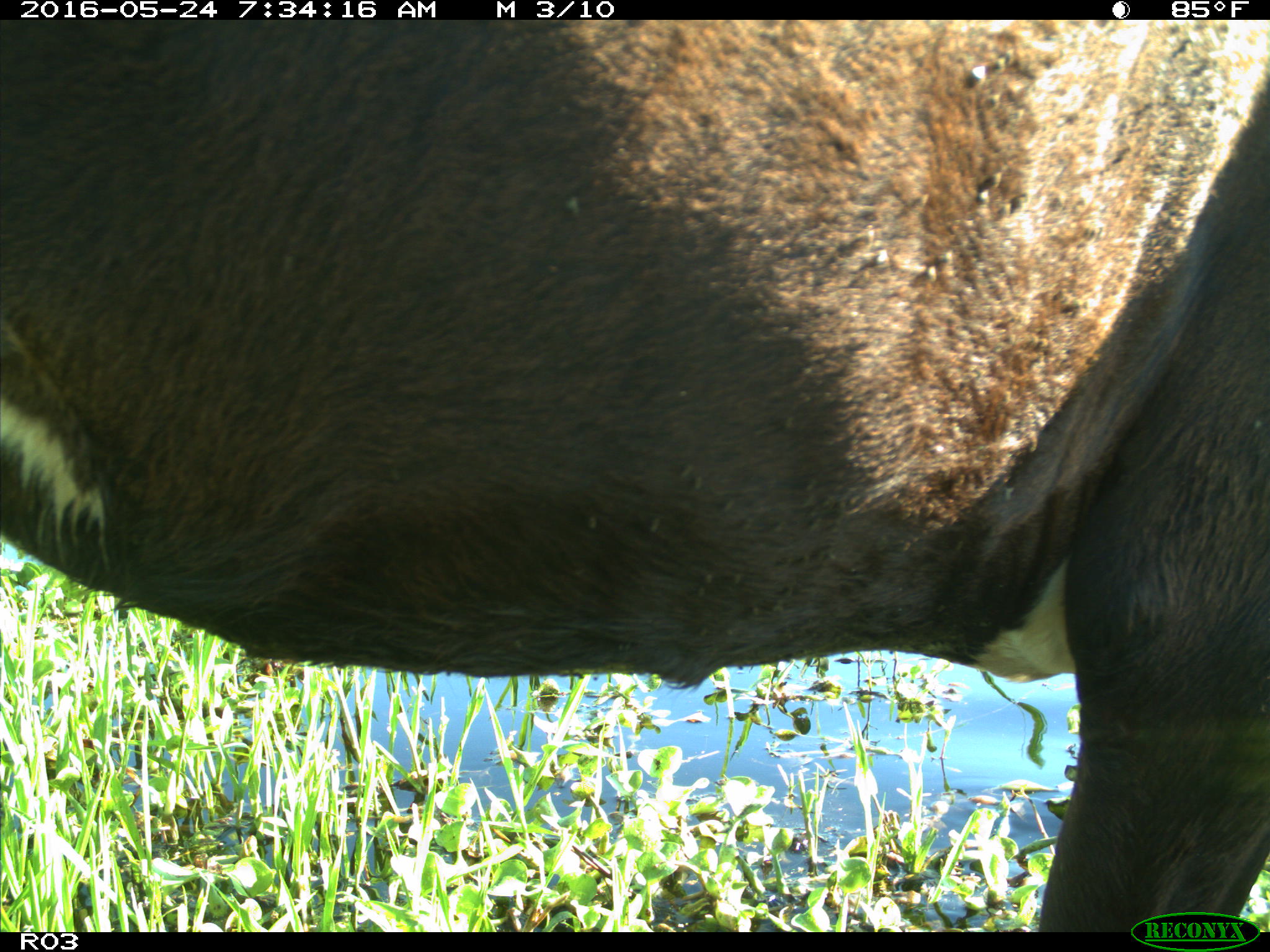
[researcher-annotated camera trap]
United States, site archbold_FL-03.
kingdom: Animalia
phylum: Chordata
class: Mammalia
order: Artiodactyla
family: Bovidae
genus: Bos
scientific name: Bos taurus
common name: domestic cow